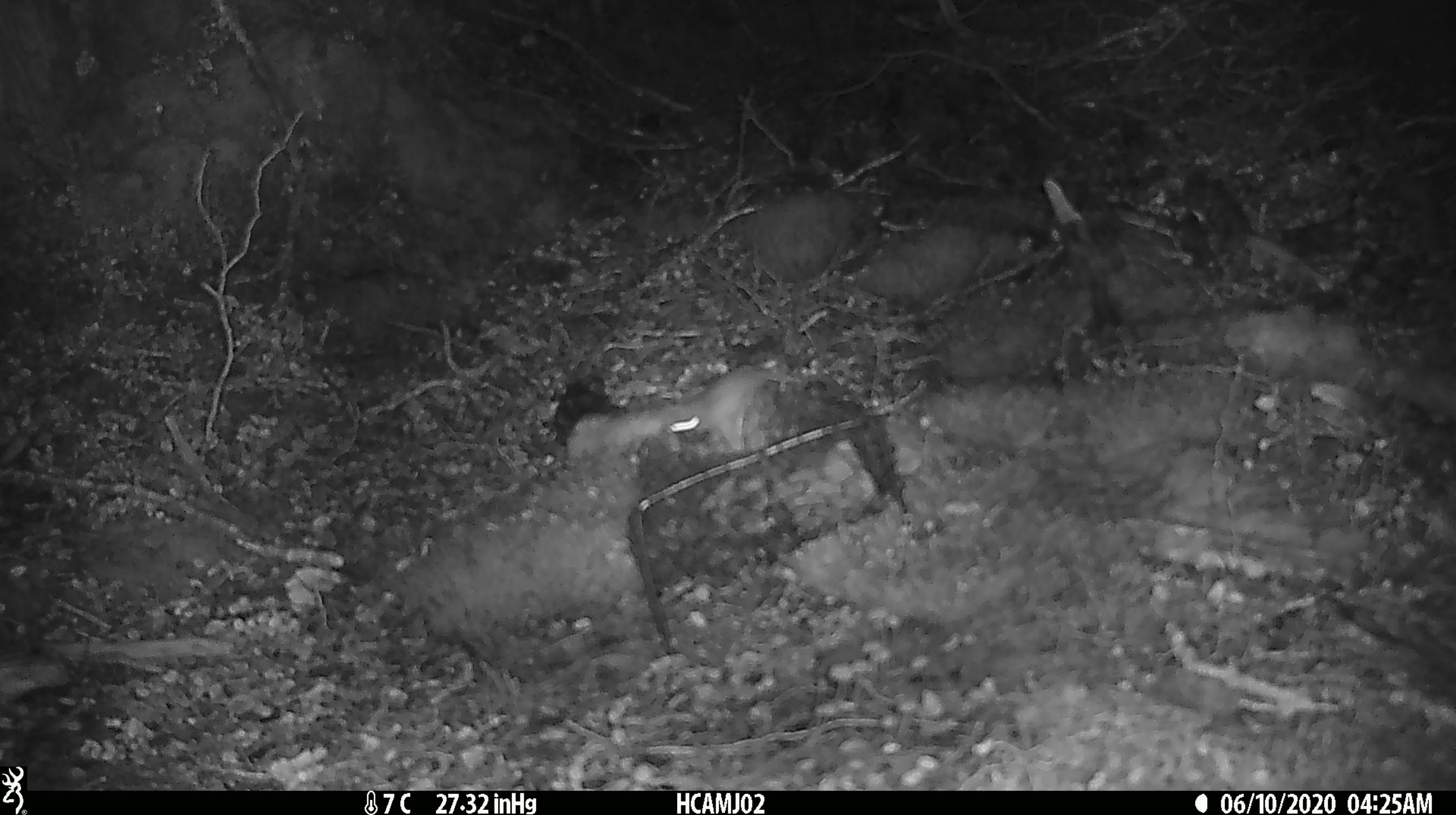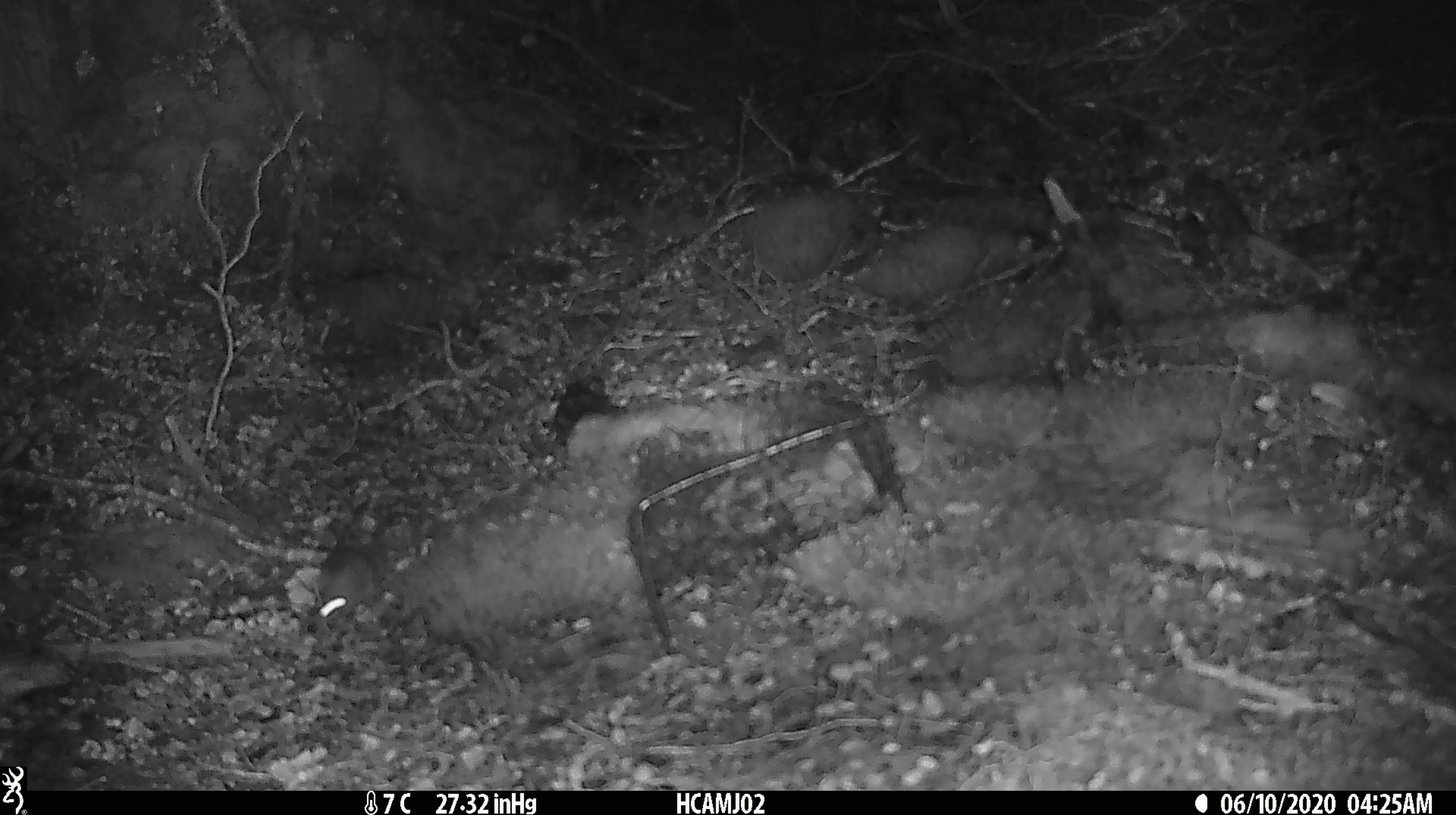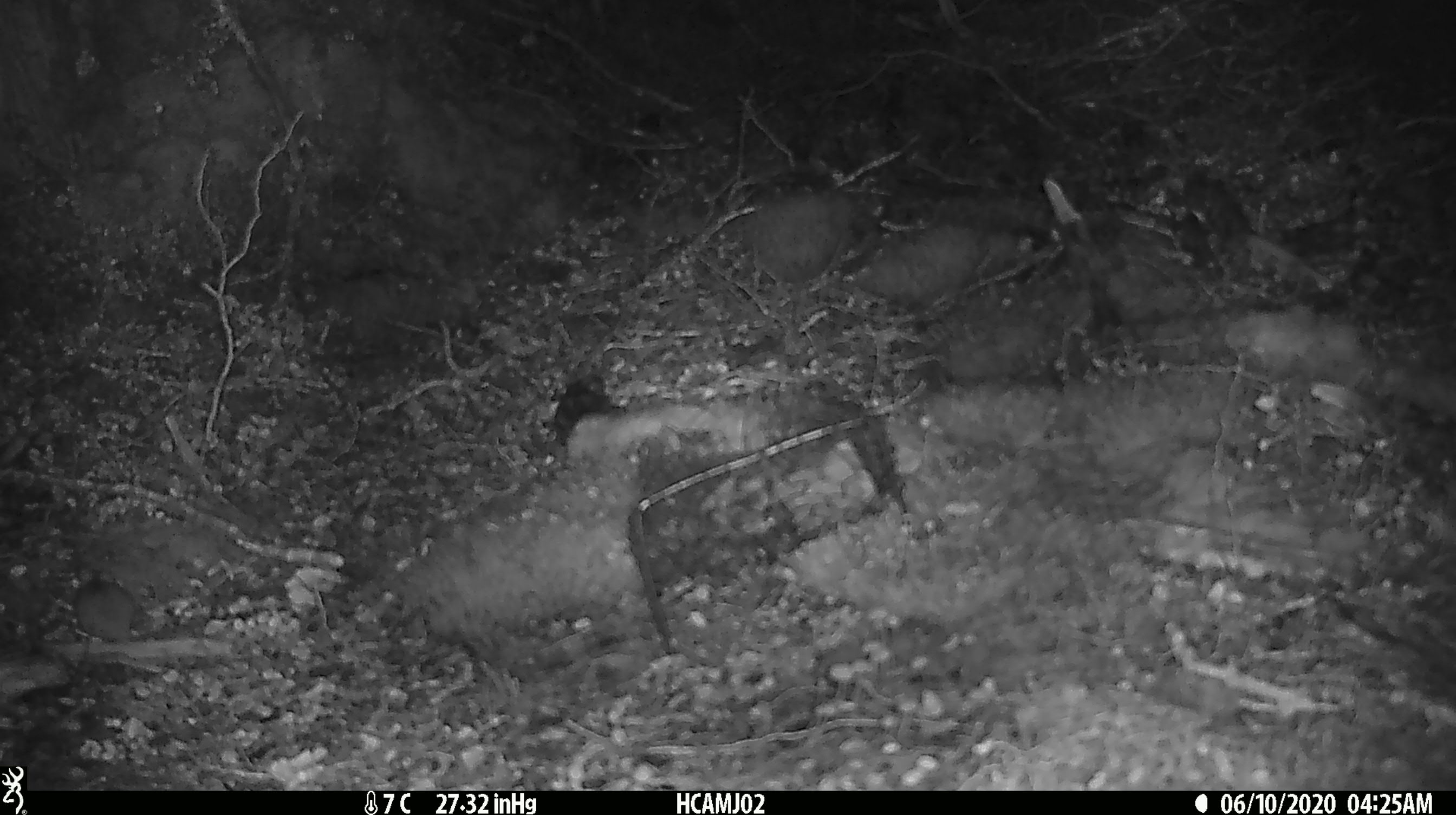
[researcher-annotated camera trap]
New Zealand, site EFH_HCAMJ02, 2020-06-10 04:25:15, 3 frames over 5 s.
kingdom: Animalia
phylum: Chordata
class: Mammalia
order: Rodentia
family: Muridae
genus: Mus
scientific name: Mus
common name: mouse